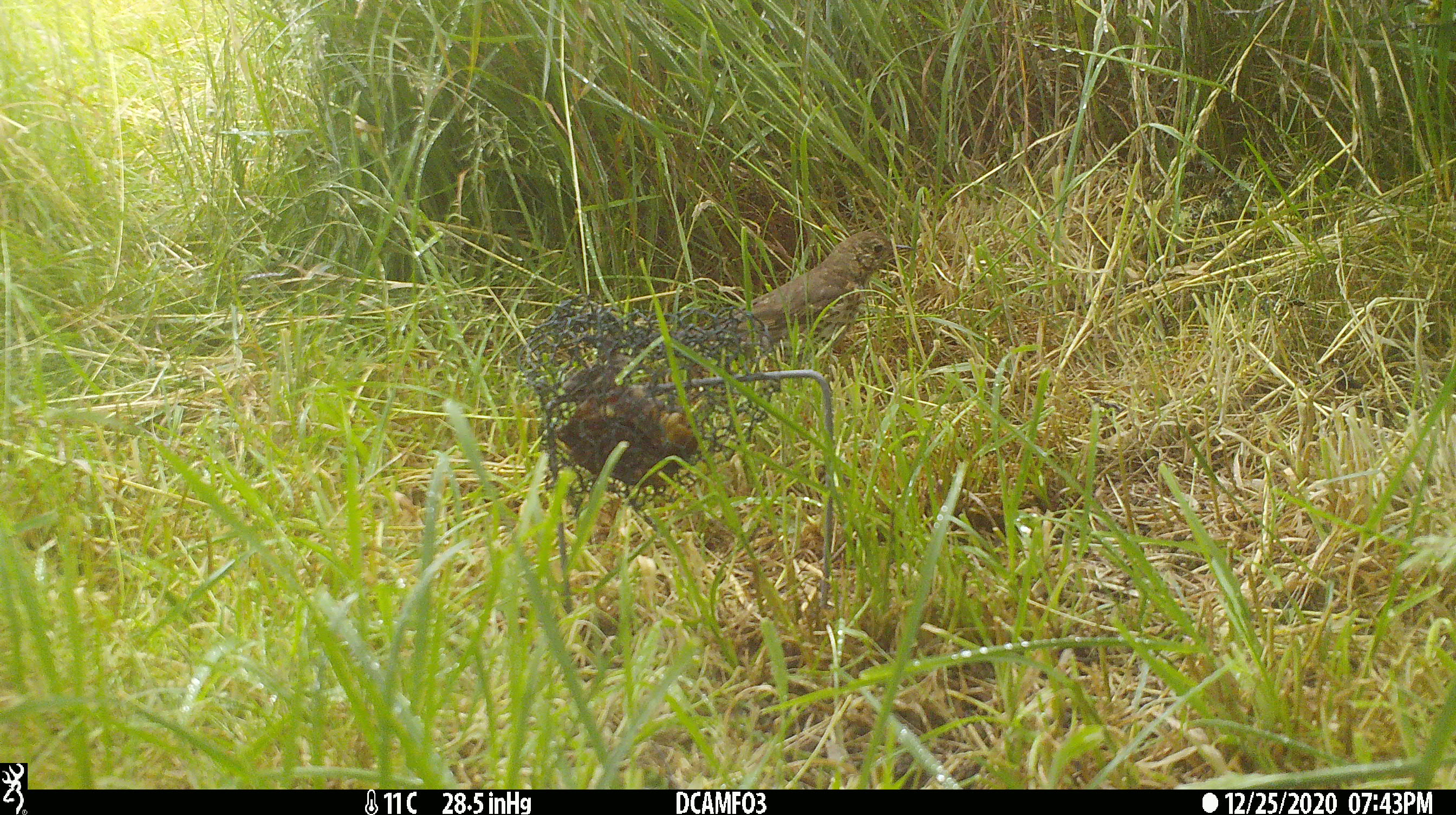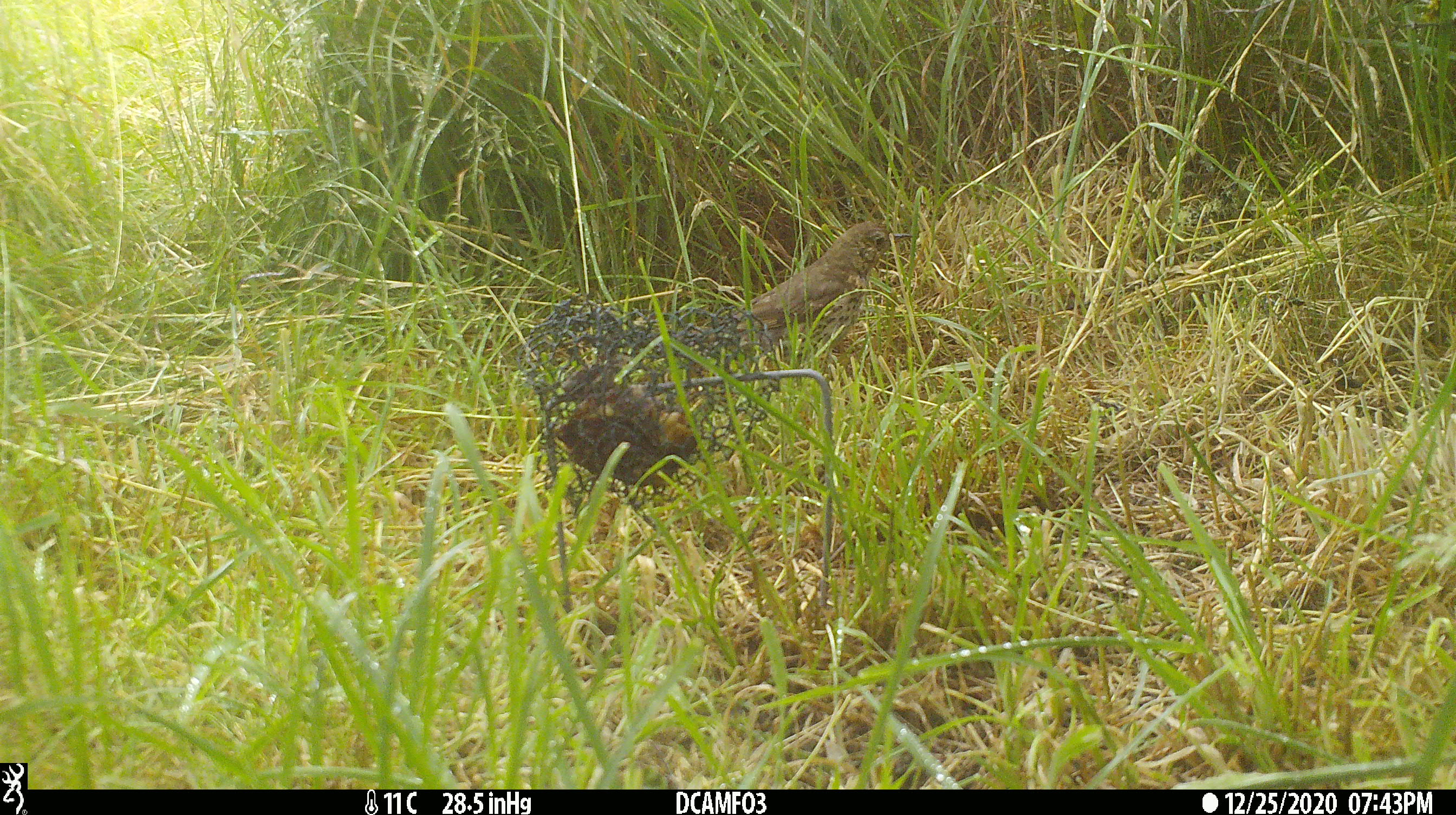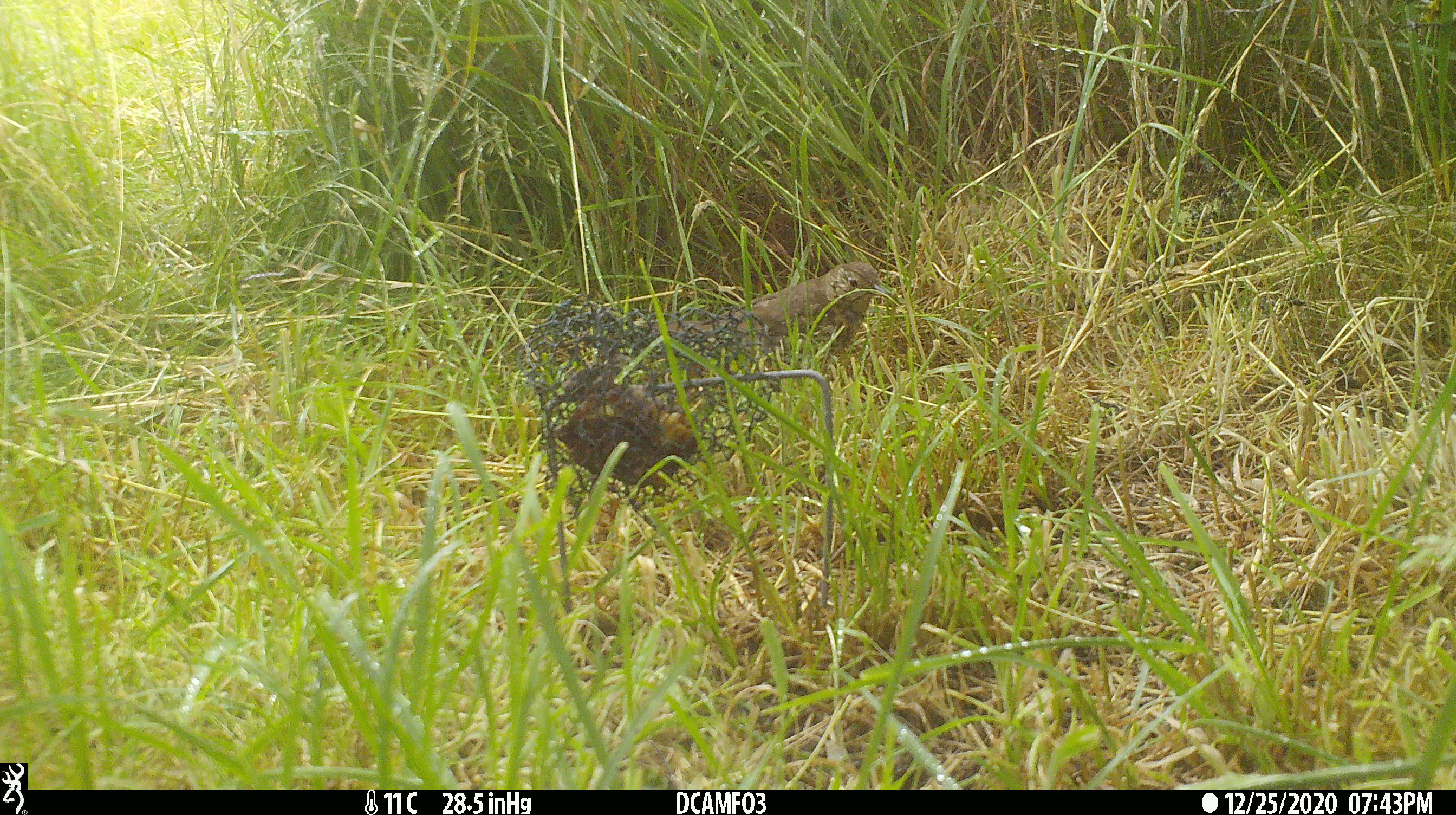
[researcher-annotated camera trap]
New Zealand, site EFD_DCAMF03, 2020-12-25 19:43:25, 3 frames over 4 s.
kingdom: Animalia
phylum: Chordata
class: Aves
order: Passeriformes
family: Turdidae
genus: Turdus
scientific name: Turdus philomelos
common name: song thrush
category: thrush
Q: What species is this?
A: Thrush (song thrush) (Turdus philomelos).